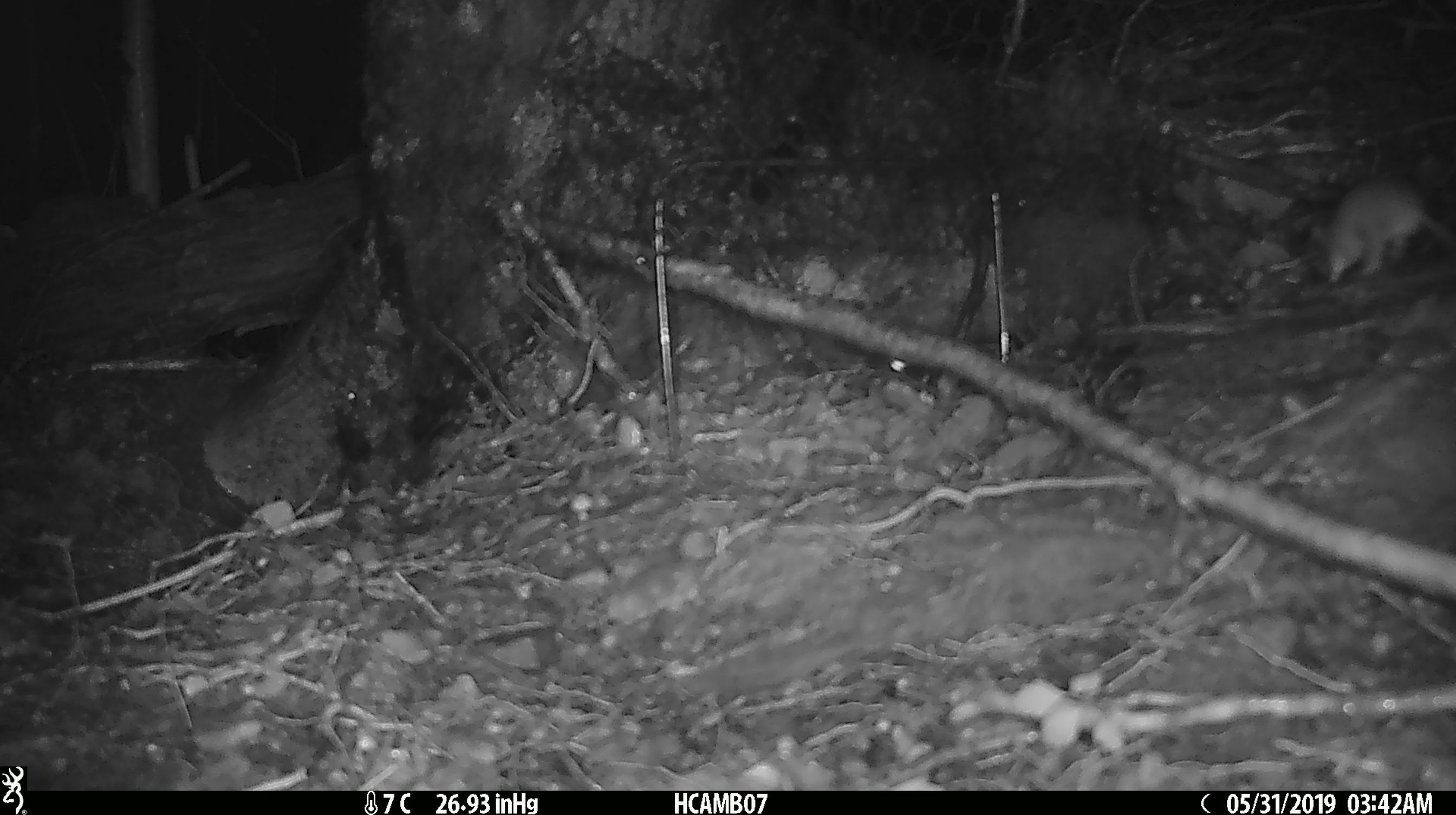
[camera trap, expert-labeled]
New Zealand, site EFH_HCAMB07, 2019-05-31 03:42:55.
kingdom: Animalia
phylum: Chordata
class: Mammalia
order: Rodentia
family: Muridae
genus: Mus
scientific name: Mus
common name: mouse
Mouse (Mus).